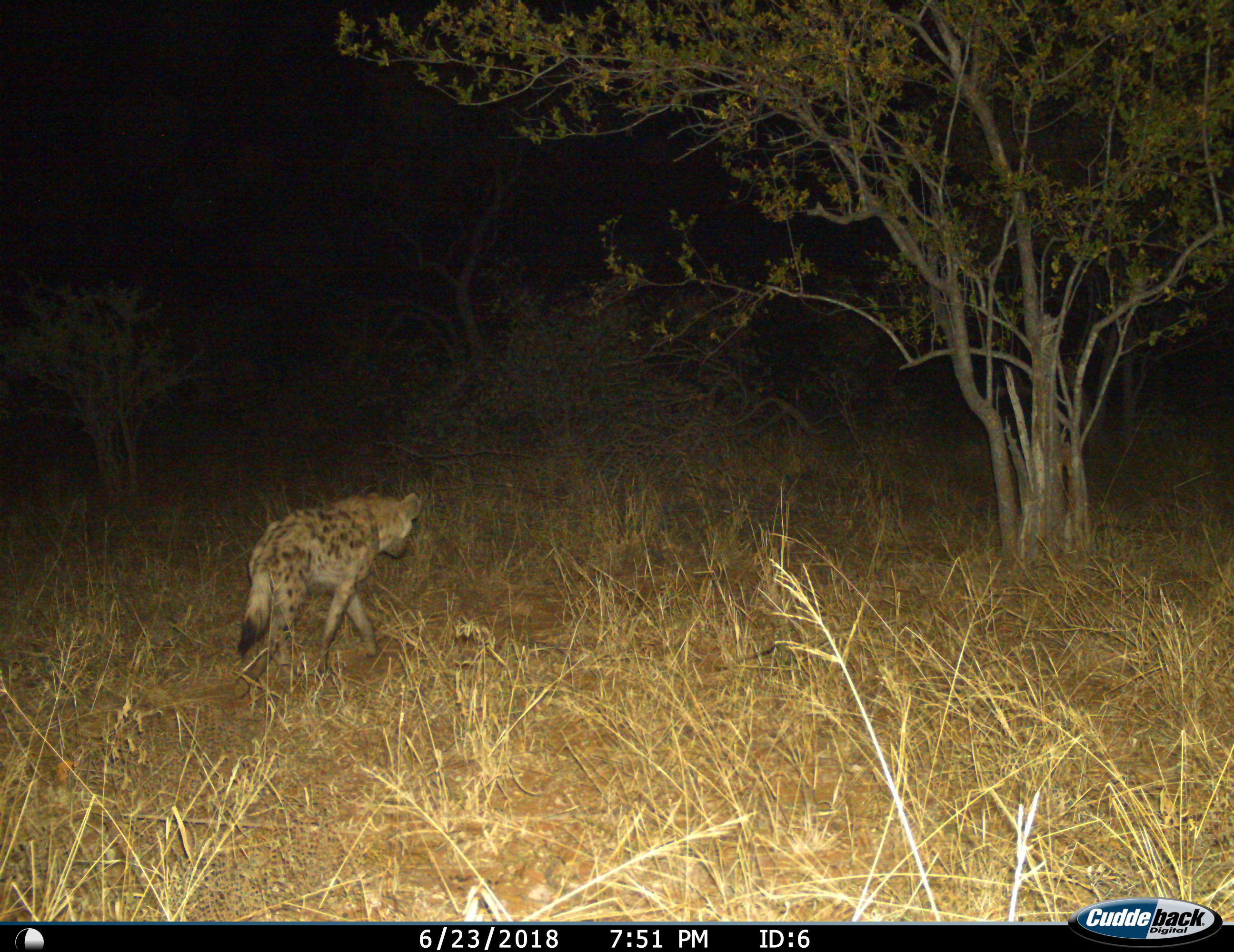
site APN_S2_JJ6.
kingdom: Animalia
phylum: Chordata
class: Mammalia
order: Carnivora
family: Hyaenidae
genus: Crocuta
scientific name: Crocuta crocuta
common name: spotted hyena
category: hyenaspotted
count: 1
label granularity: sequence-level